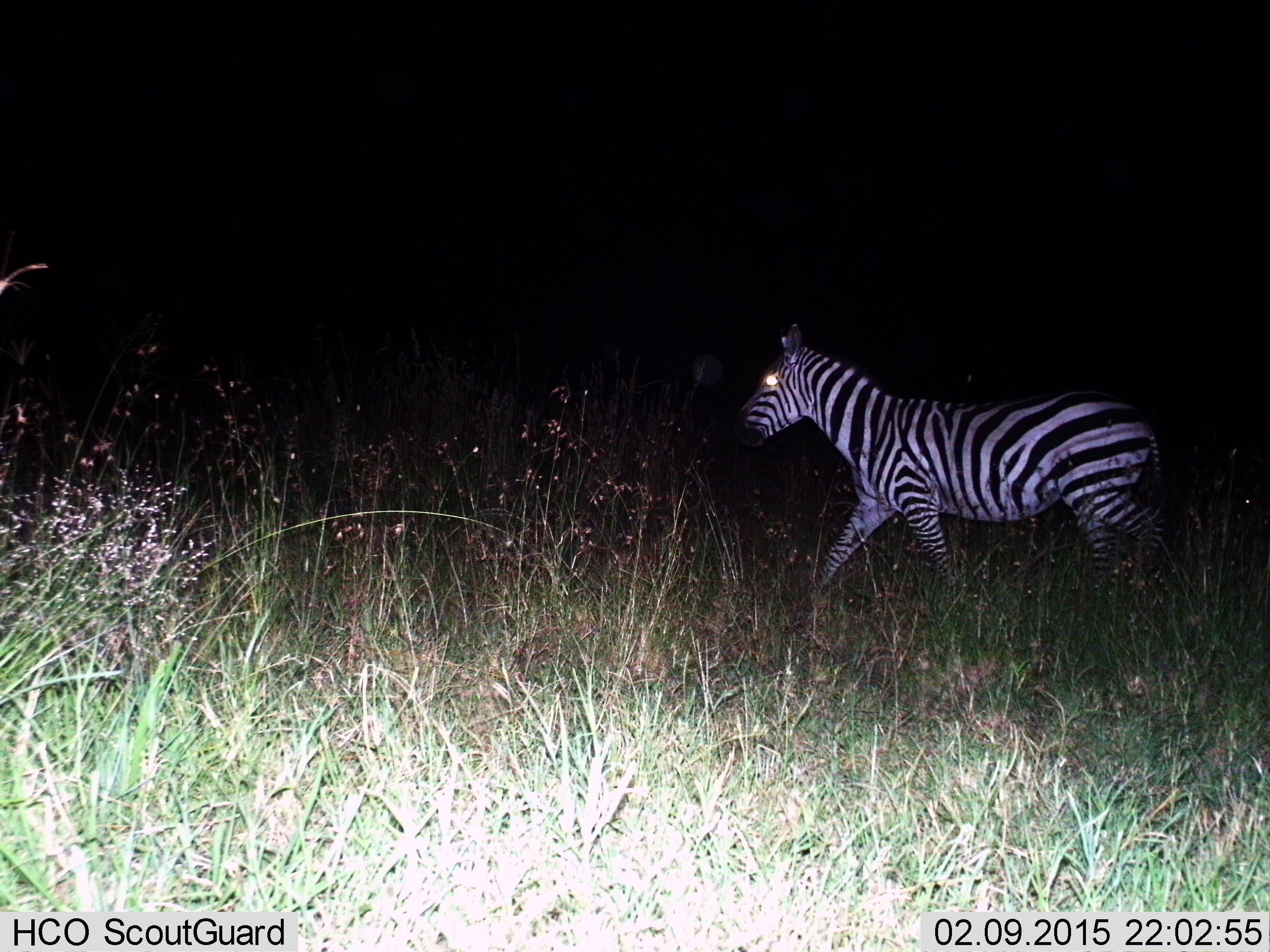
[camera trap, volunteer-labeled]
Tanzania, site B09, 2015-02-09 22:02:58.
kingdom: Animalia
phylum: Chordata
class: Mammalia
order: Perissodactyla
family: Equidae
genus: Equus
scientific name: Equus quagga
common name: plains zebra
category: zebra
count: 1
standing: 20%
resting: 0%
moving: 80%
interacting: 0%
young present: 0%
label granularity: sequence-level